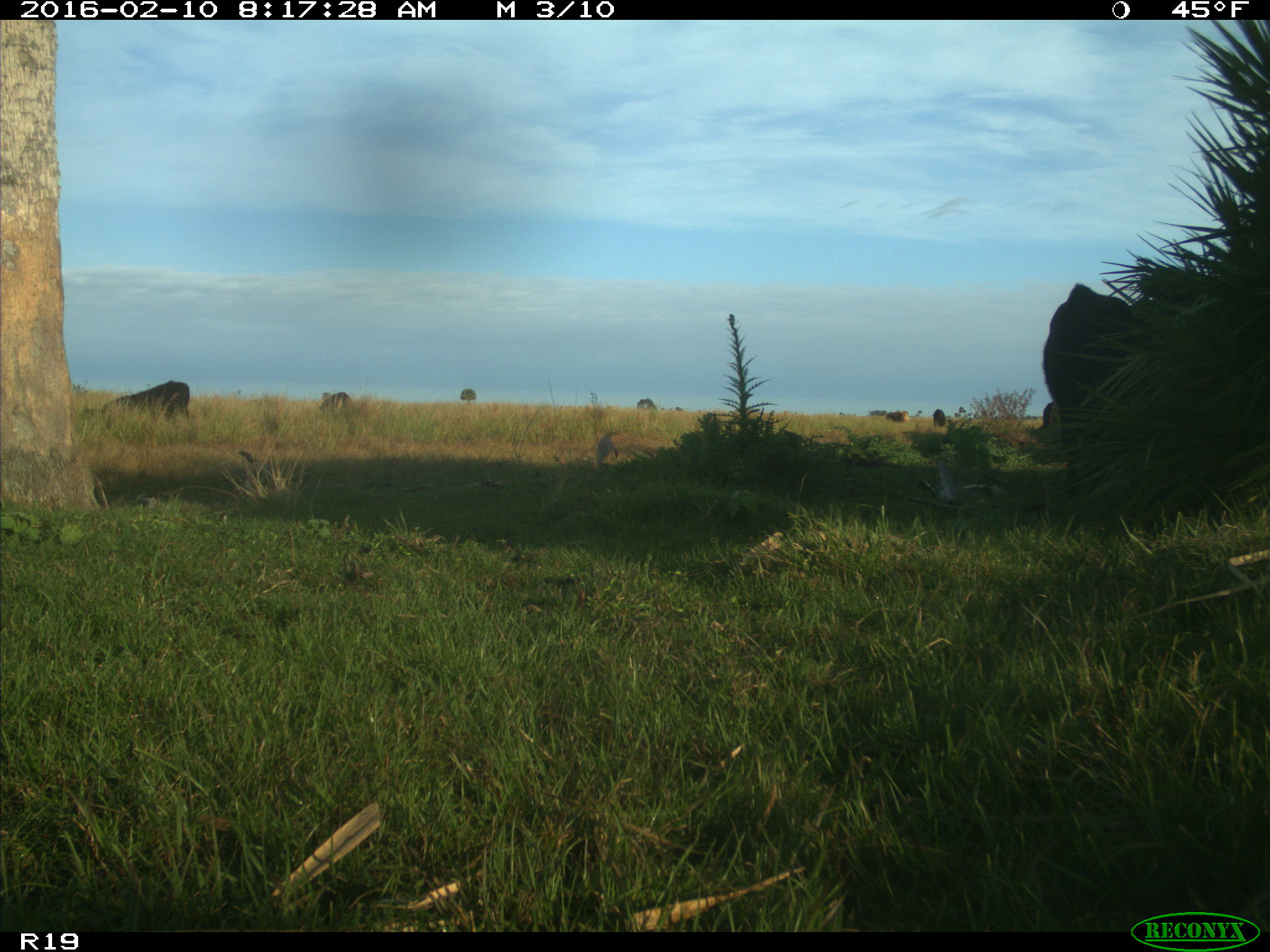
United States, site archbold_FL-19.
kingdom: Animalia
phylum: Chordata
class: Mammalia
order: Artiodactyla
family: Bovidae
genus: Bos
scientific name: Bos taurus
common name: domestic cow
Bos taurus (domestic cow).